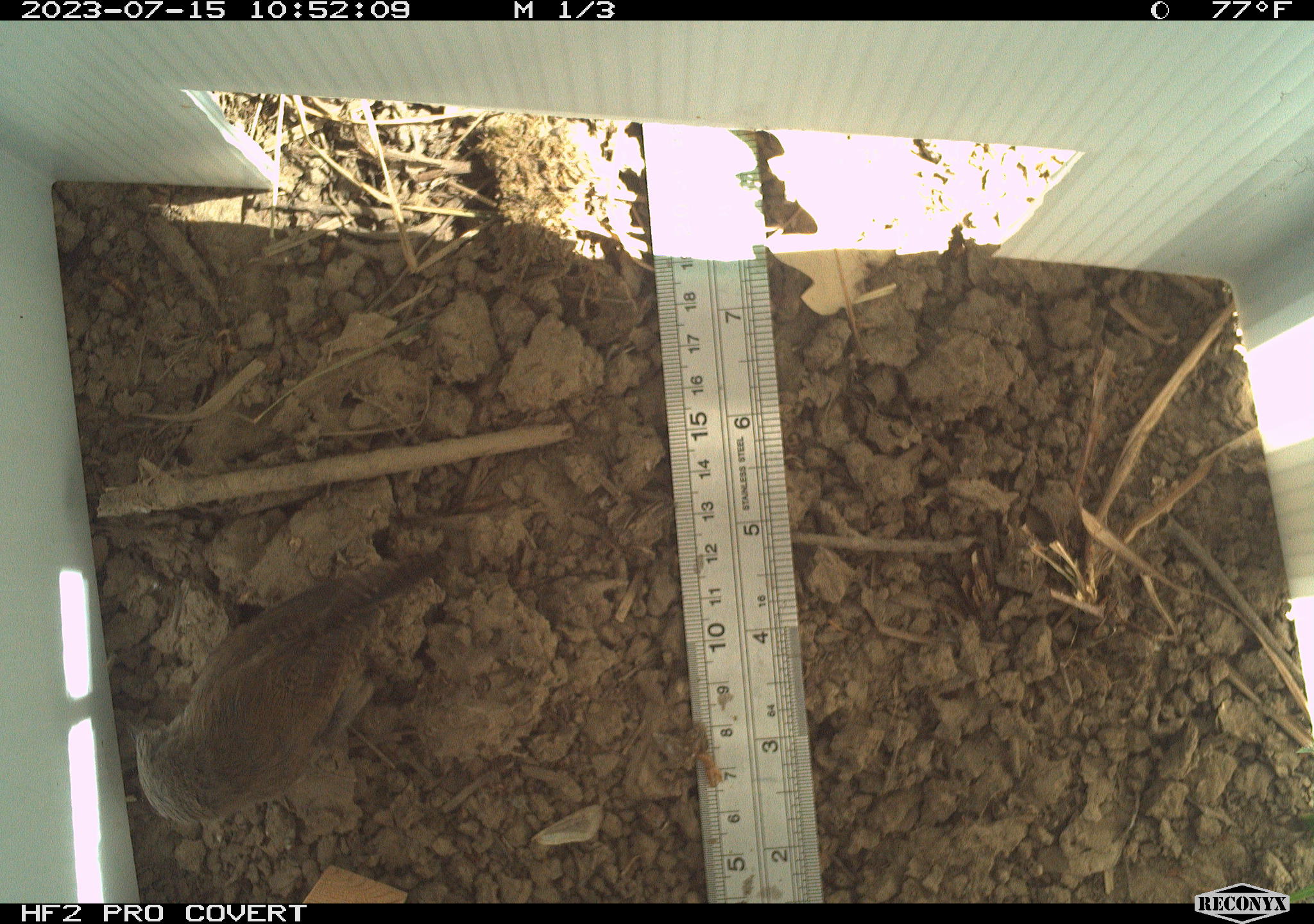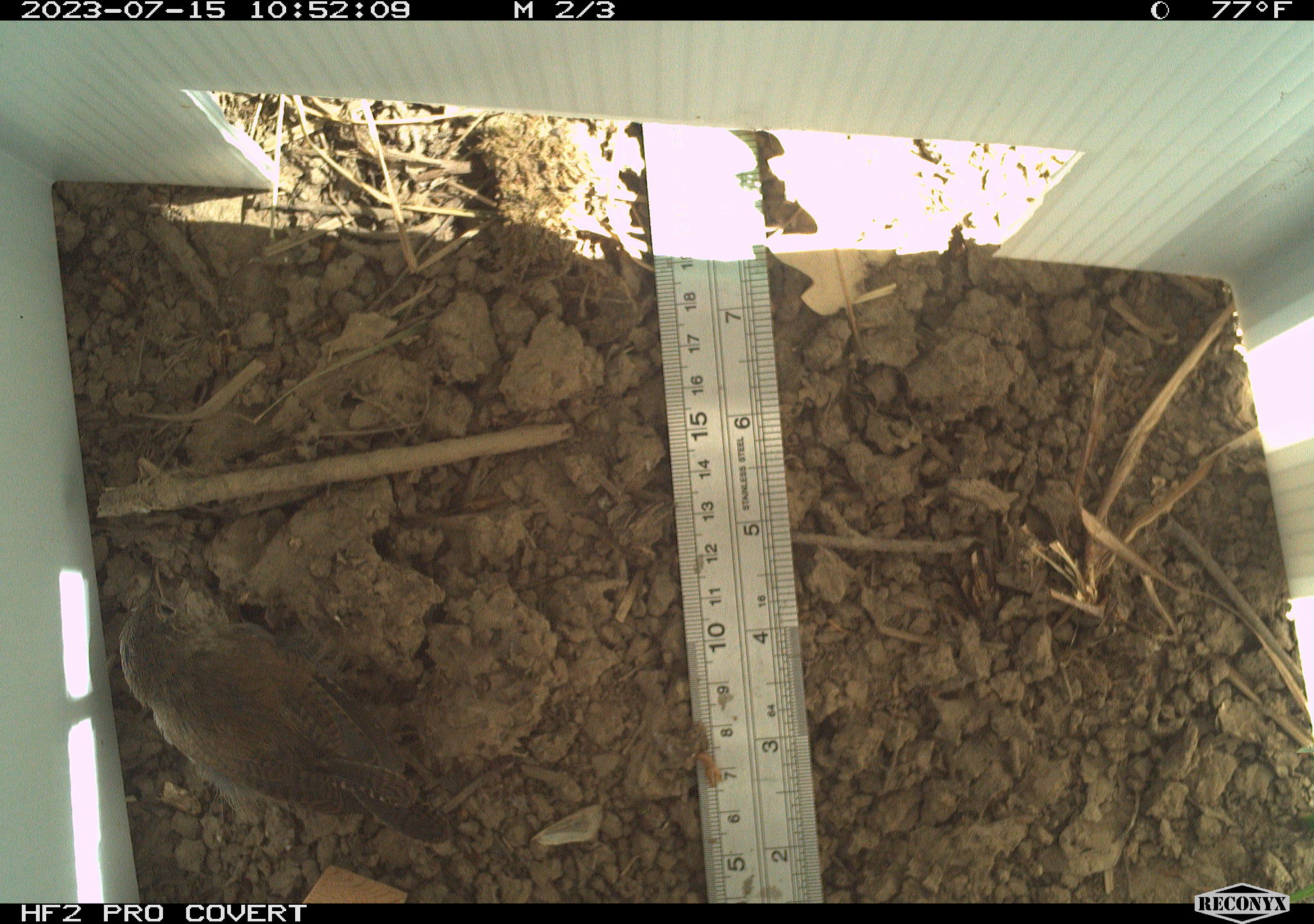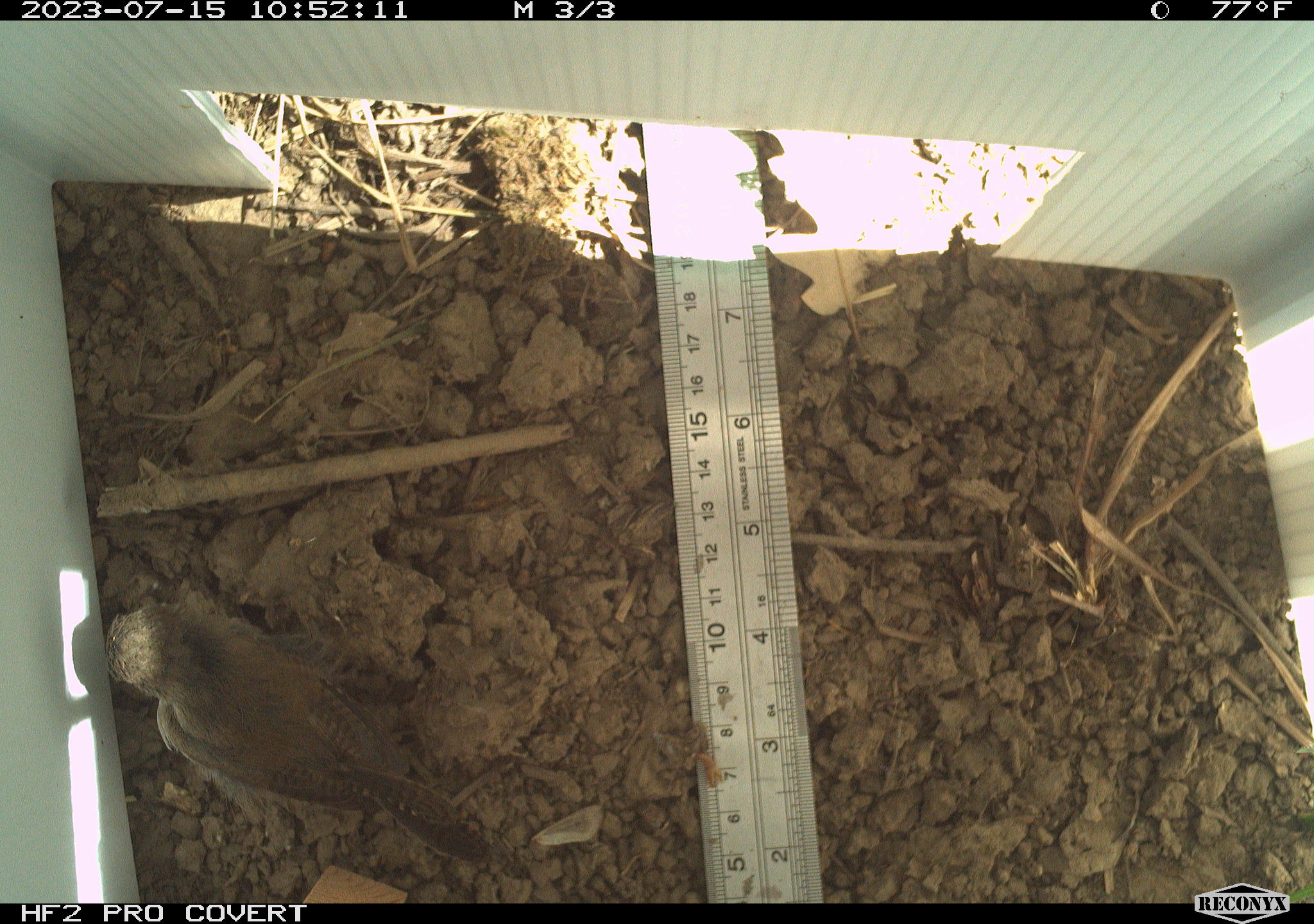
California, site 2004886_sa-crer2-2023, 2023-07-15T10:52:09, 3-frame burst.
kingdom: Animalia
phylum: Chordata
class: Aves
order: Passeriformes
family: Troglodytidae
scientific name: Troglodytidae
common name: wren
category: troglodytidae family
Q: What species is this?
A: Troglodytidae family (wren) (Troglodytidae).